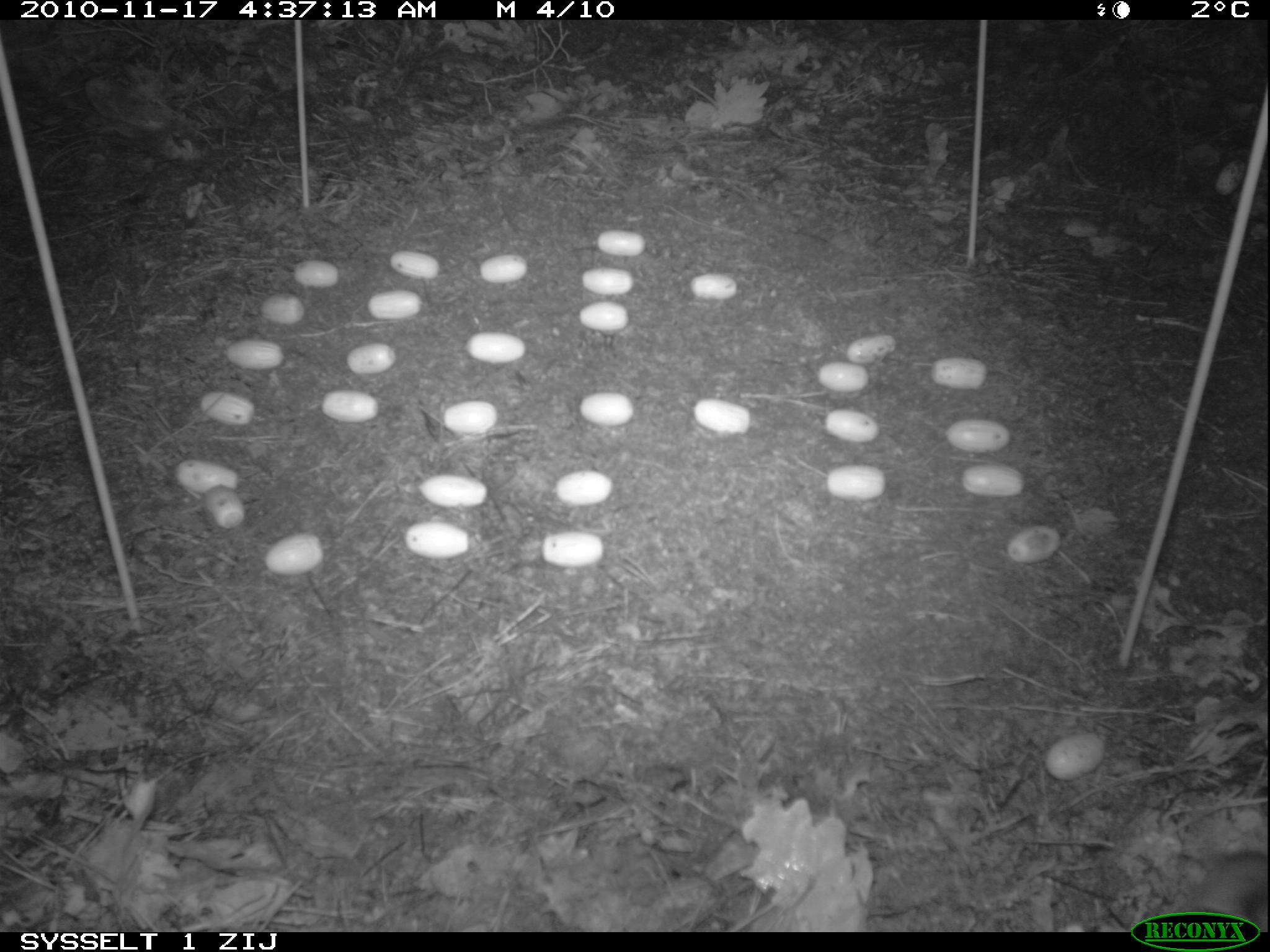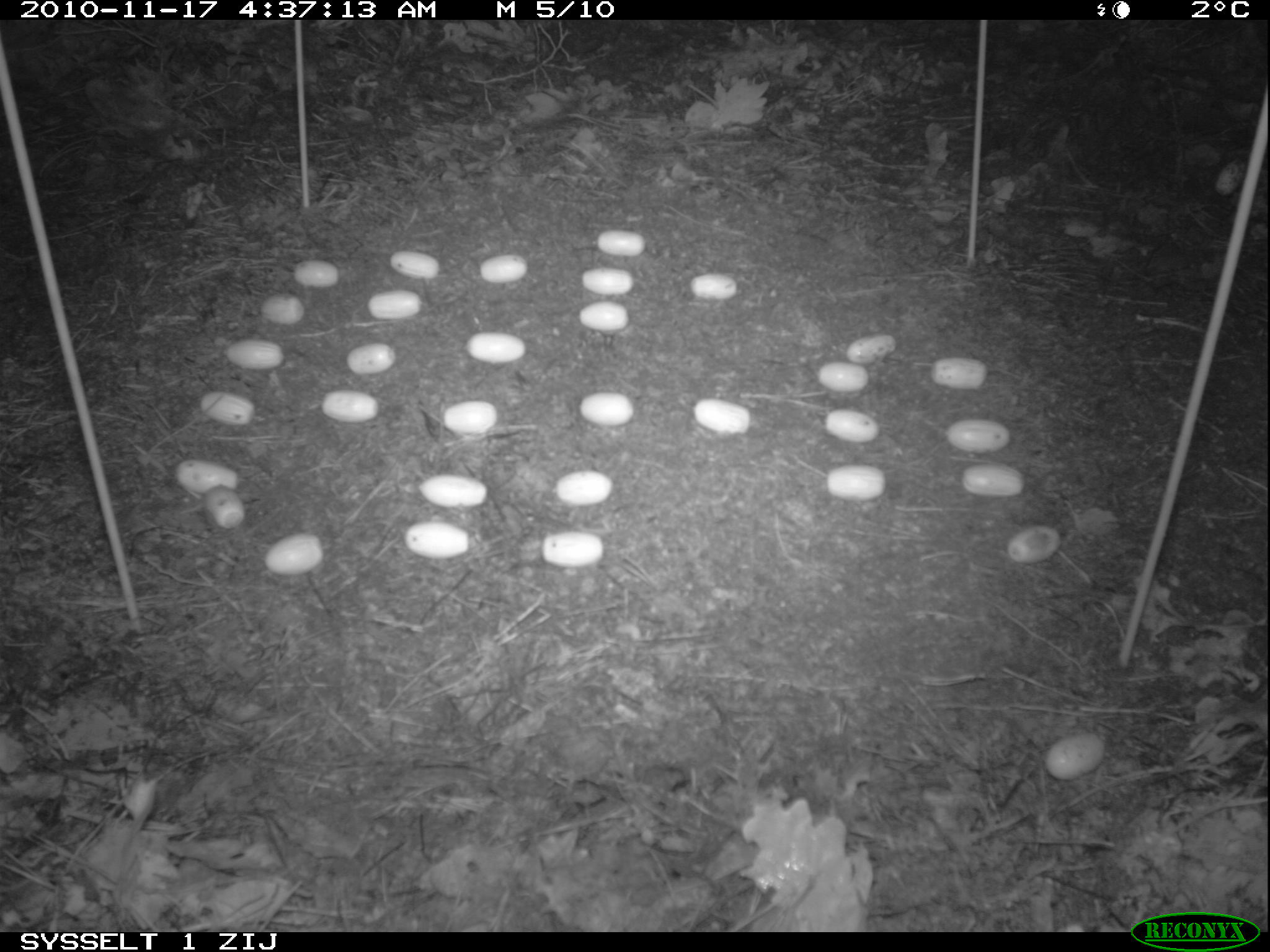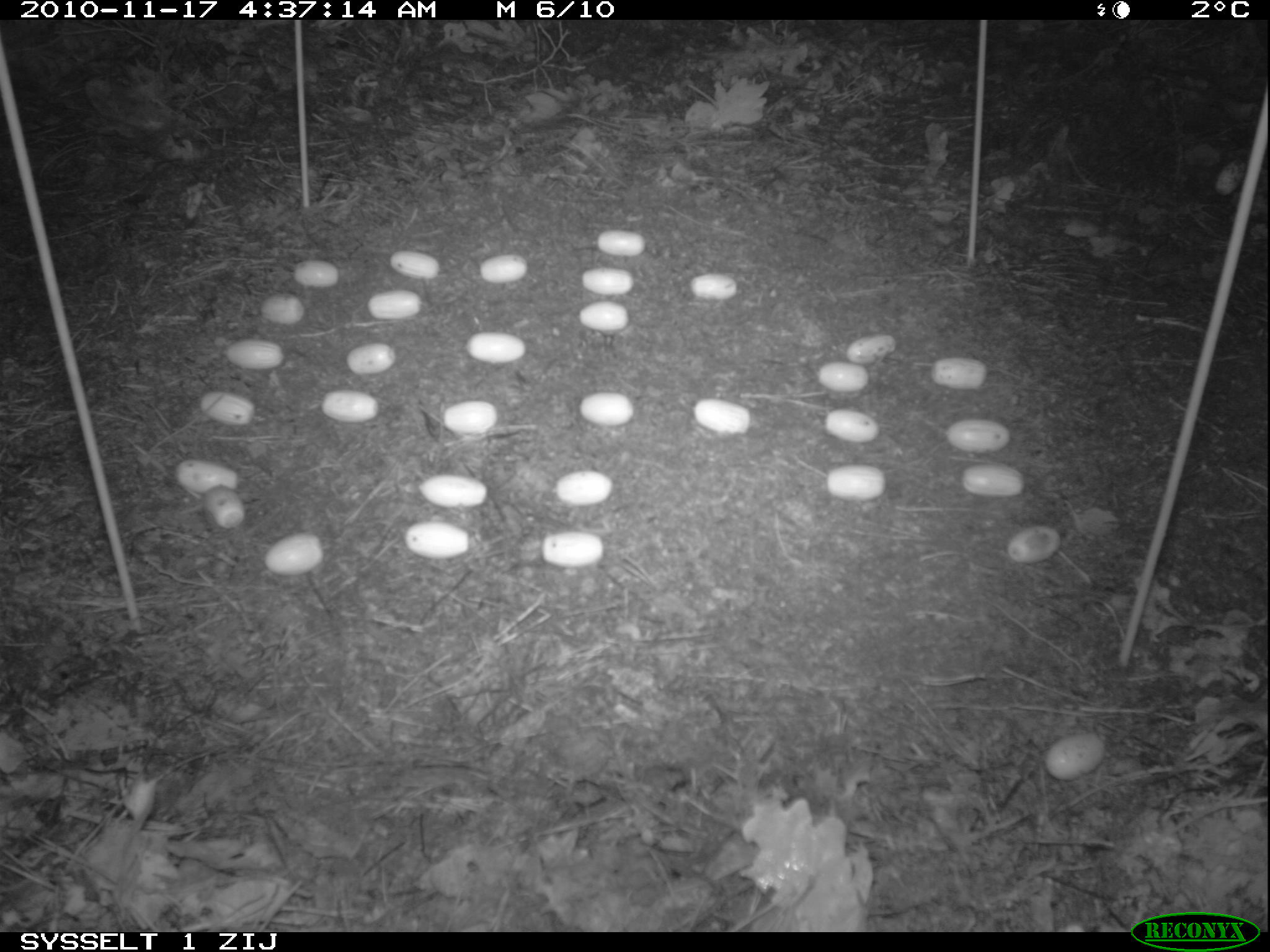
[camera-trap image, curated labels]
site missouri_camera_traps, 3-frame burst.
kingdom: Animalia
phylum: Chordata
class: Mammalia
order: Rodentia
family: Muridae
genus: Apodemus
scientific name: Apodemus sylvaticus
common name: wood mouse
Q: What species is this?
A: Wood mouse (Apodemus sylvaticus).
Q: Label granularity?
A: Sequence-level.